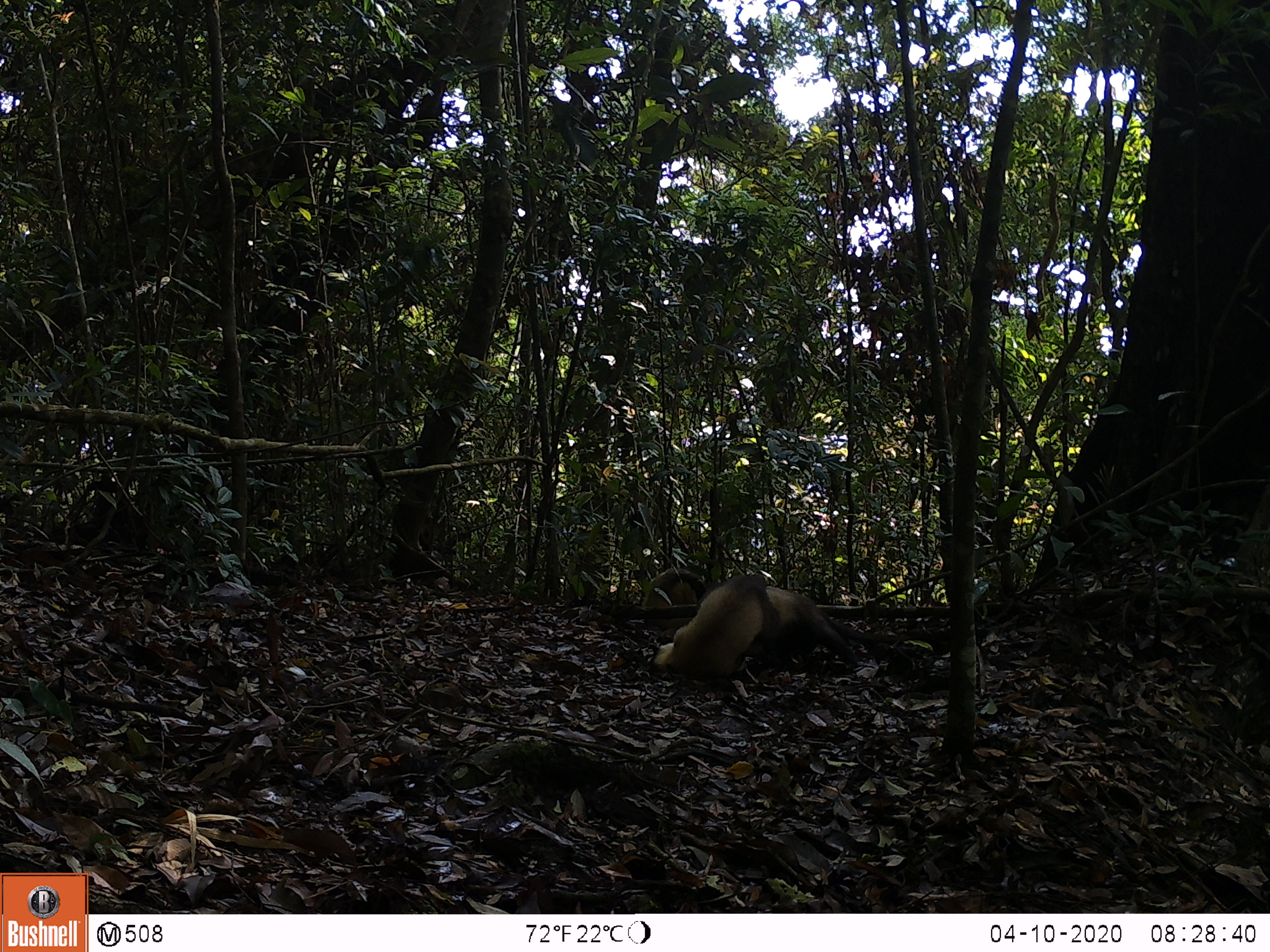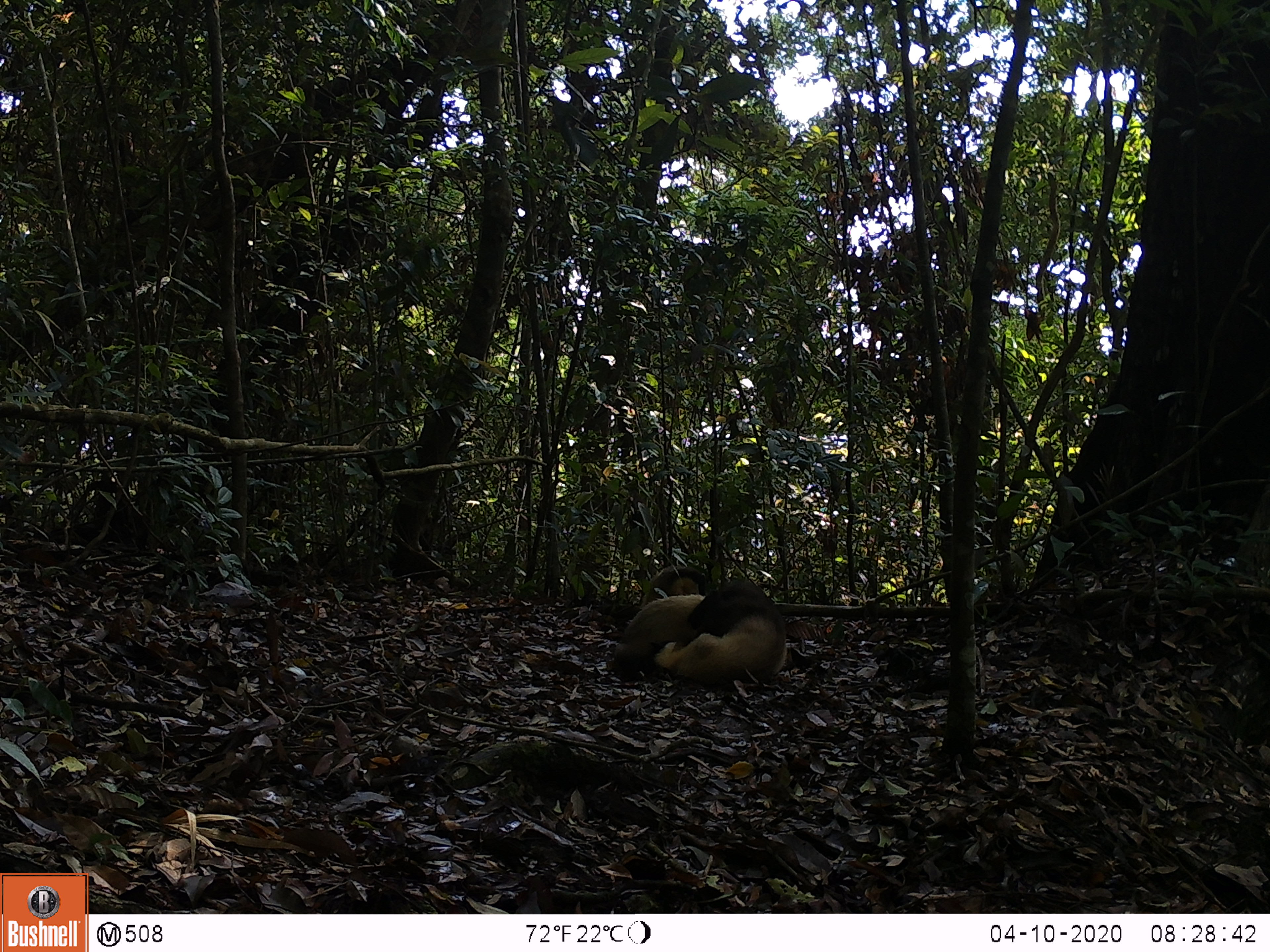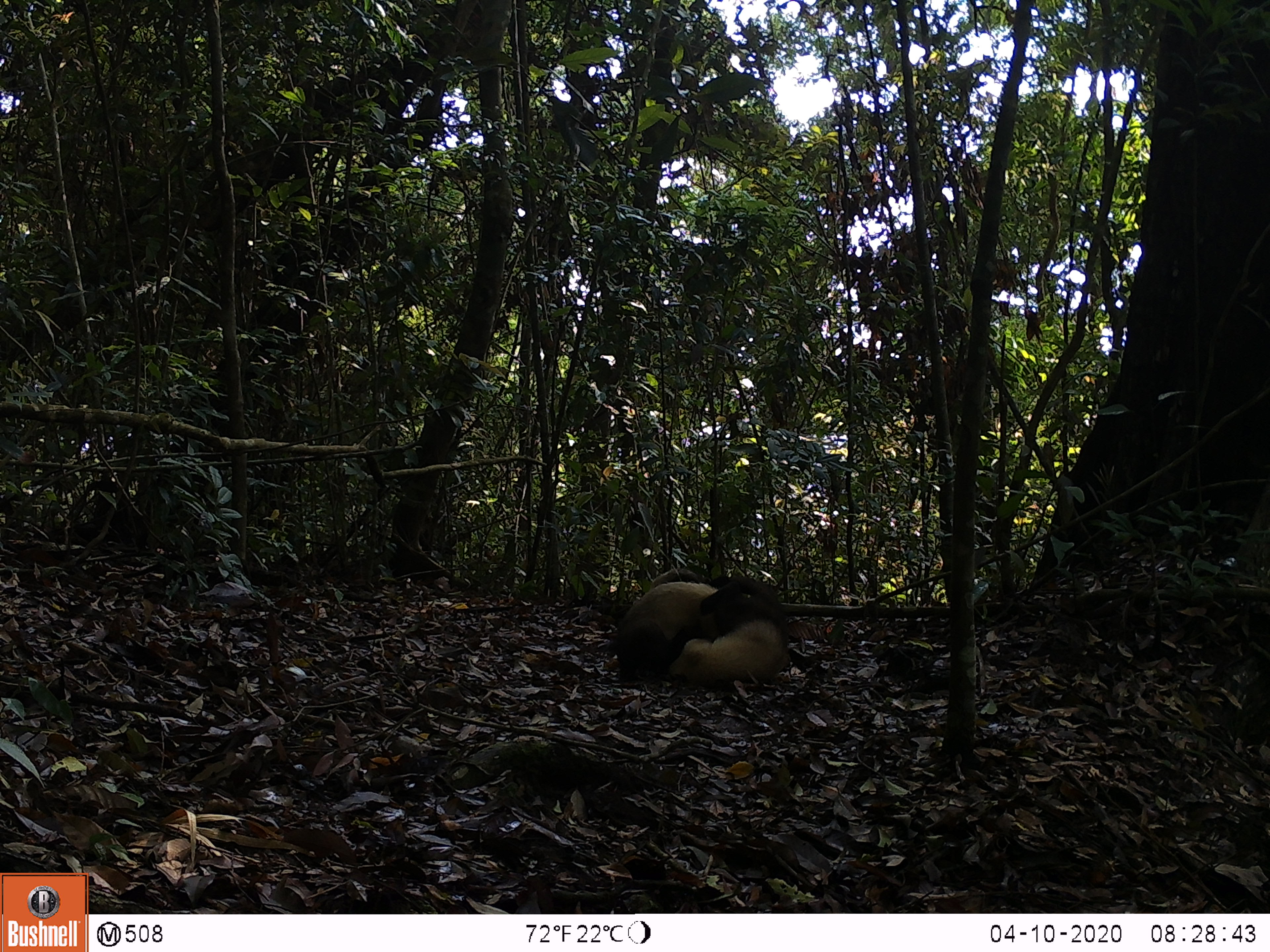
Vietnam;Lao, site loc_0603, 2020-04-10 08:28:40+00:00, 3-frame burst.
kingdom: Animalia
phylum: Chordata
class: Mammalia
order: Carnivora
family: Mustelidae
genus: Martes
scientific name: Martes flavigula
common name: yellow-throated marten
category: yellow throated marten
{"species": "yellow throated marten (yellow-throated marten) (Martes flavigula)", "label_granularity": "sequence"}